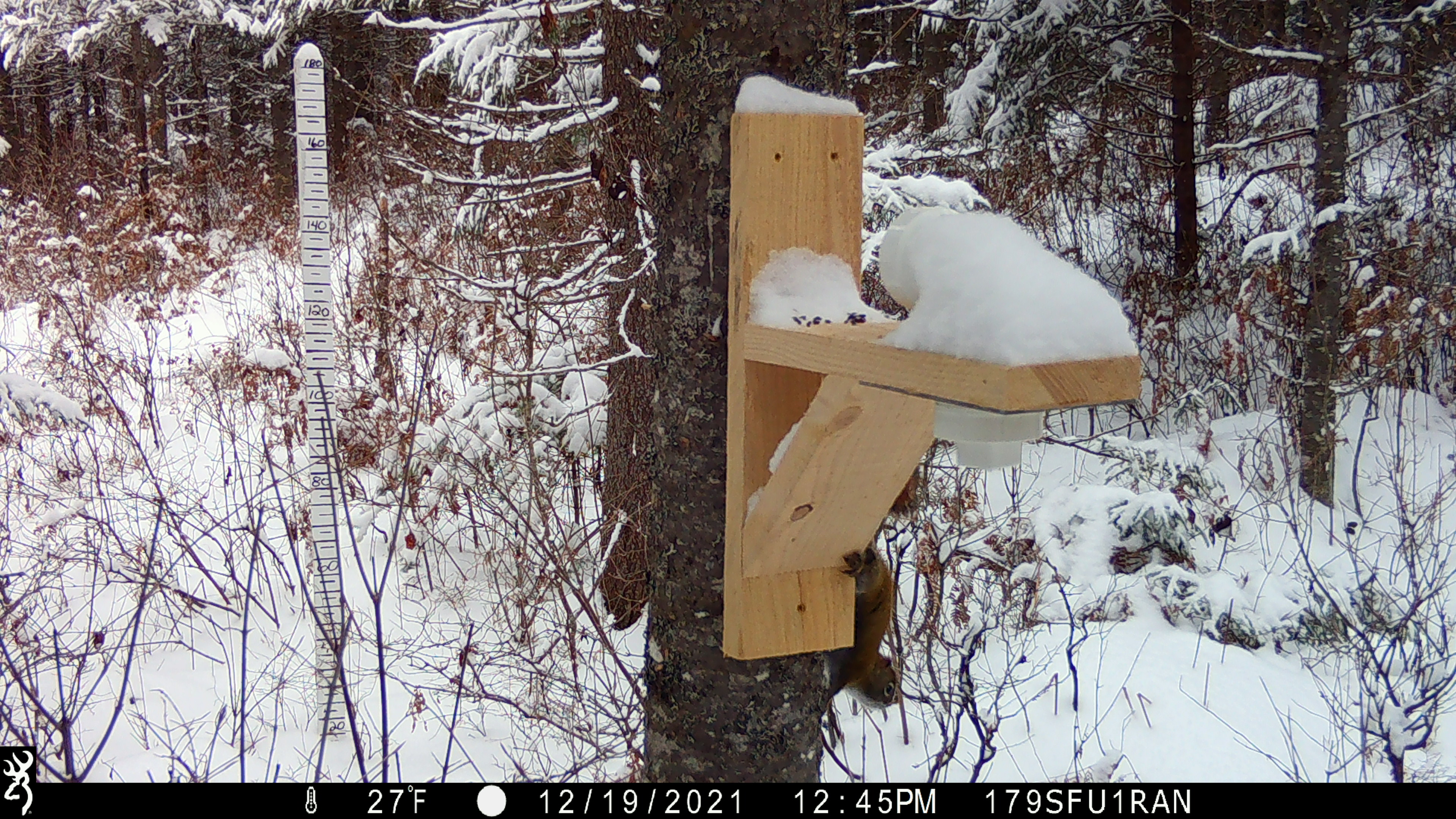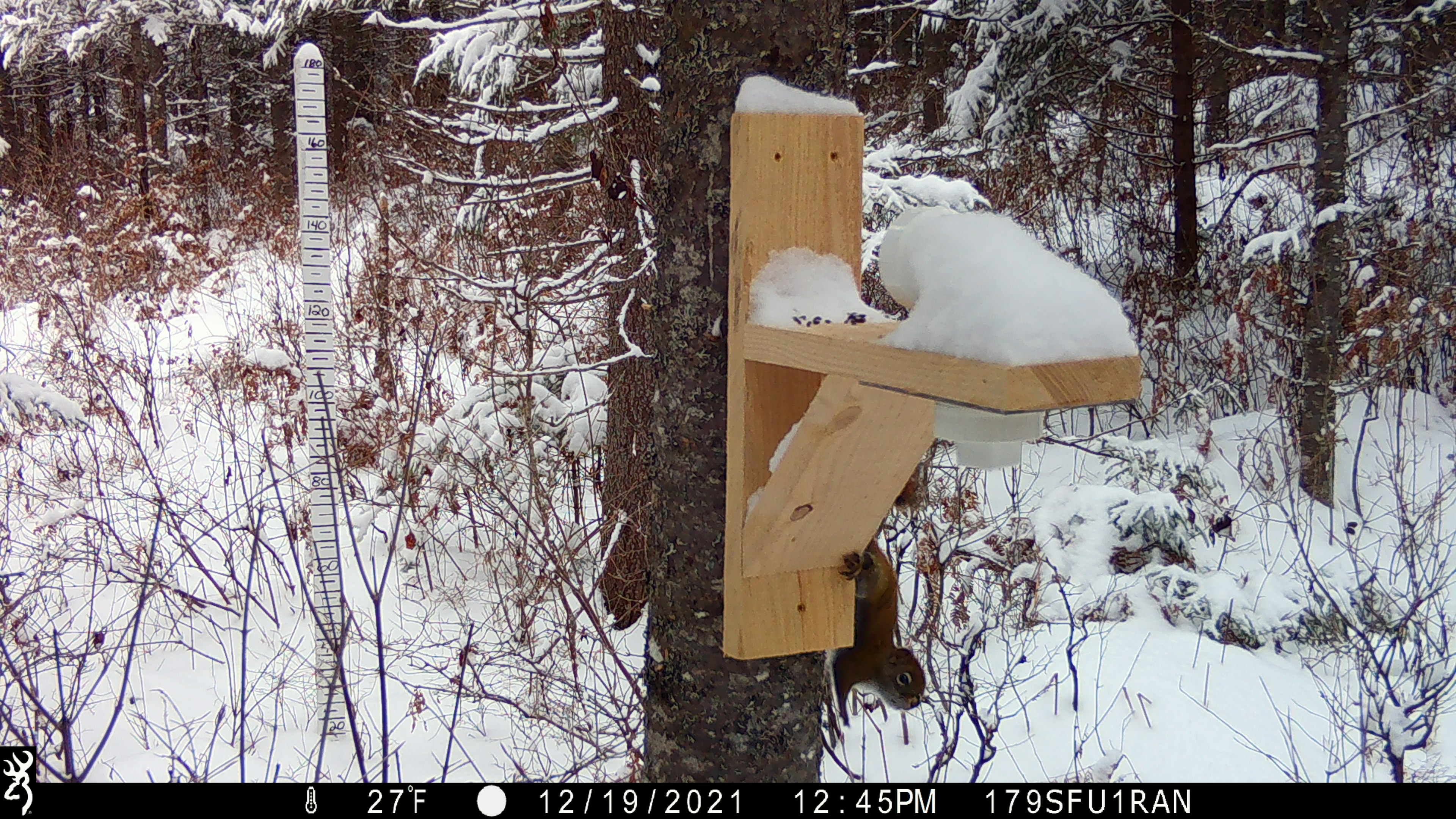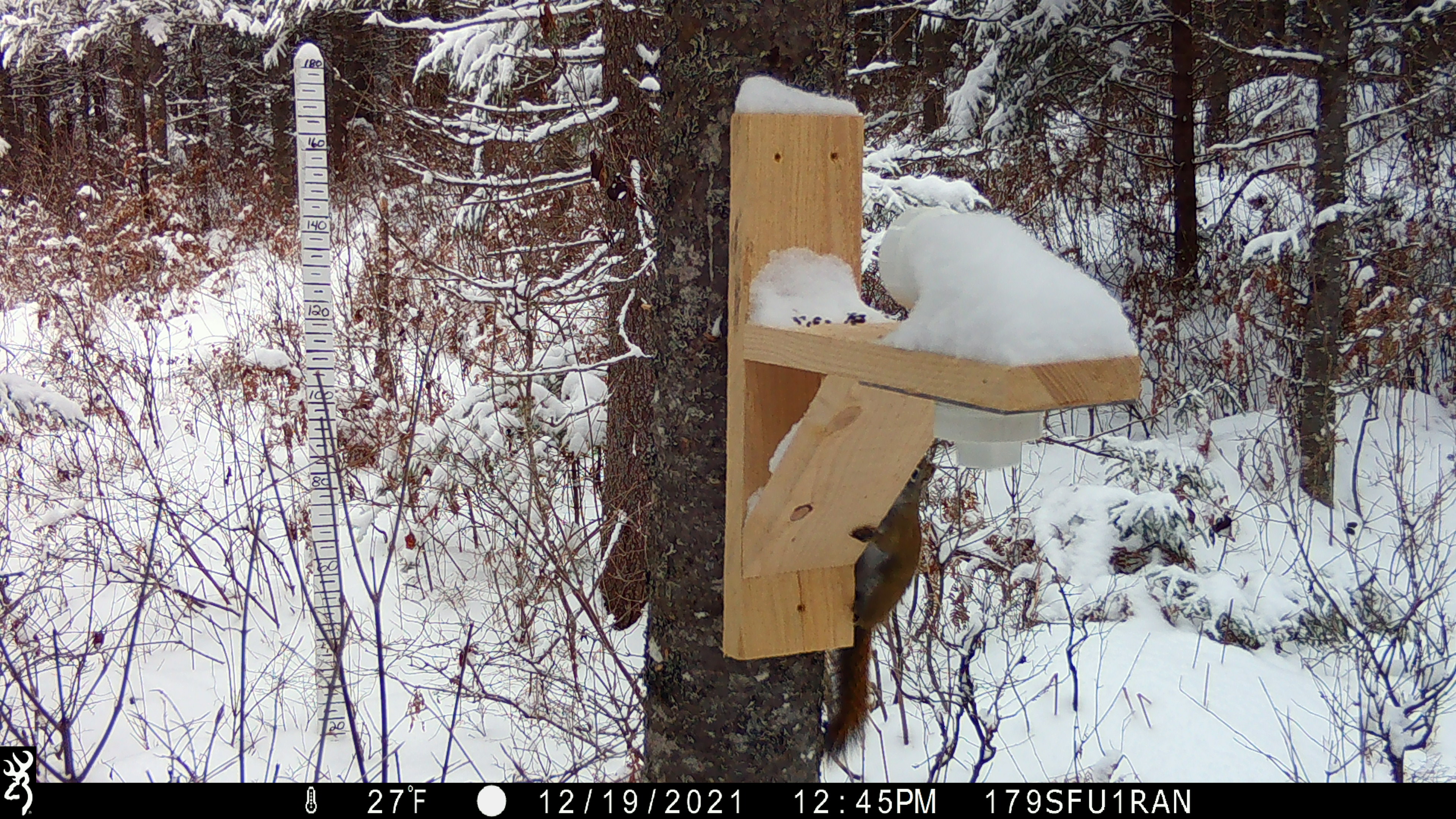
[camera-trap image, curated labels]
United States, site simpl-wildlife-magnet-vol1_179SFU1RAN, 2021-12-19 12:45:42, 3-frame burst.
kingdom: Animalia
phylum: Chordata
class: Mammalia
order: Rodentia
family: Sciuridae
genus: Tamiasciurus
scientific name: Tamiasciurus hudsonicus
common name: red squirrel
Red squirrel (Tamiasciurus hudsonicus).